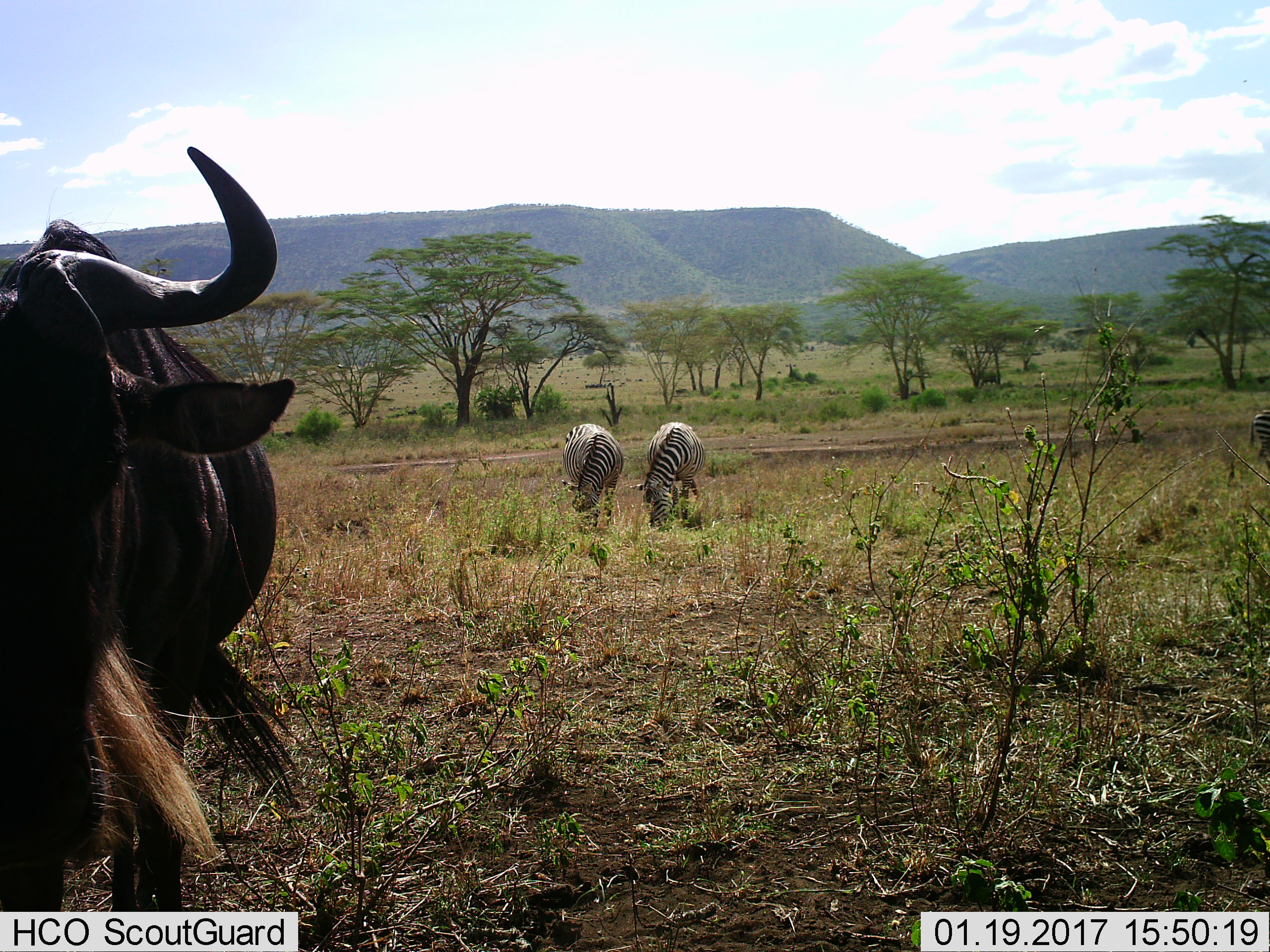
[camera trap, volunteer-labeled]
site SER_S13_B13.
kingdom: Animalia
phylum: Chordata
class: Mammalia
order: Artiodactyla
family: Bovidae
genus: Connochaetes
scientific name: Connochaetes taurinus taurinus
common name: blue wildebeest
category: wildebeestblue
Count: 1.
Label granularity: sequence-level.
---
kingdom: Animalia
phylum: Chordata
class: Mammalia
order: Perissodactyla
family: Equidae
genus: Equus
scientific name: Equus quagga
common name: plains zebra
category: zebraplains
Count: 3.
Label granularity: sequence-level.